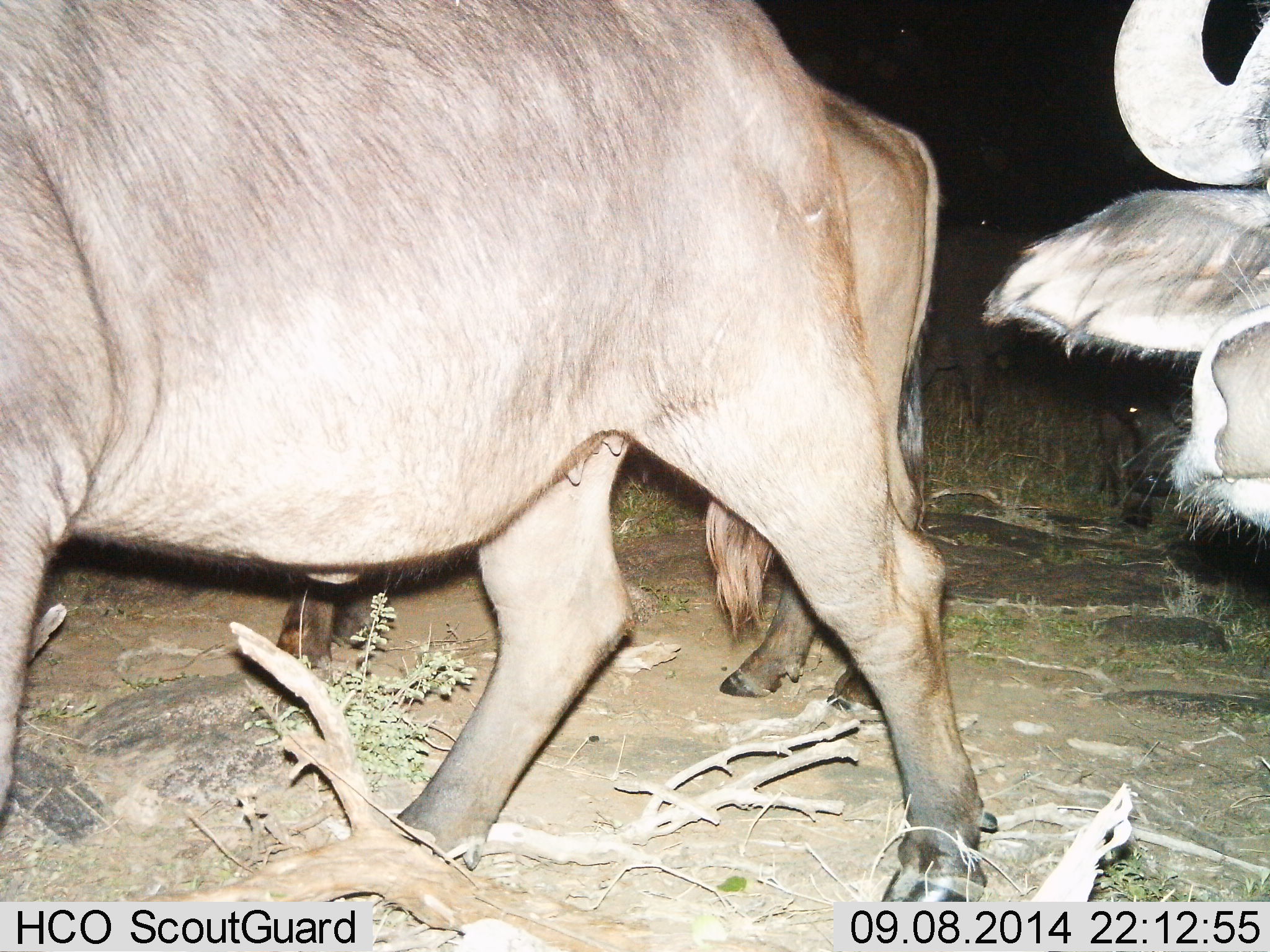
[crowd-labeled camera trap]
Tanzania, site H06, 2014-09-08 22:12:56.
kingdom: Animalia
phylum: Chordata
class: Mammalia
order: Artiodactyla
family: Bovidae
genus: Syncerus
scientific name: Syncerus caffer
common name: cape buffalo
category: buffalo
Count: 3.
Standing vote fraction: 40%.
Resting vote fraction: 10%.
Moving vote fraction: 90%.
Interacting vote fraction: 0%.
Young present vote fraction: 0%.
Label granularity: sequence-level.